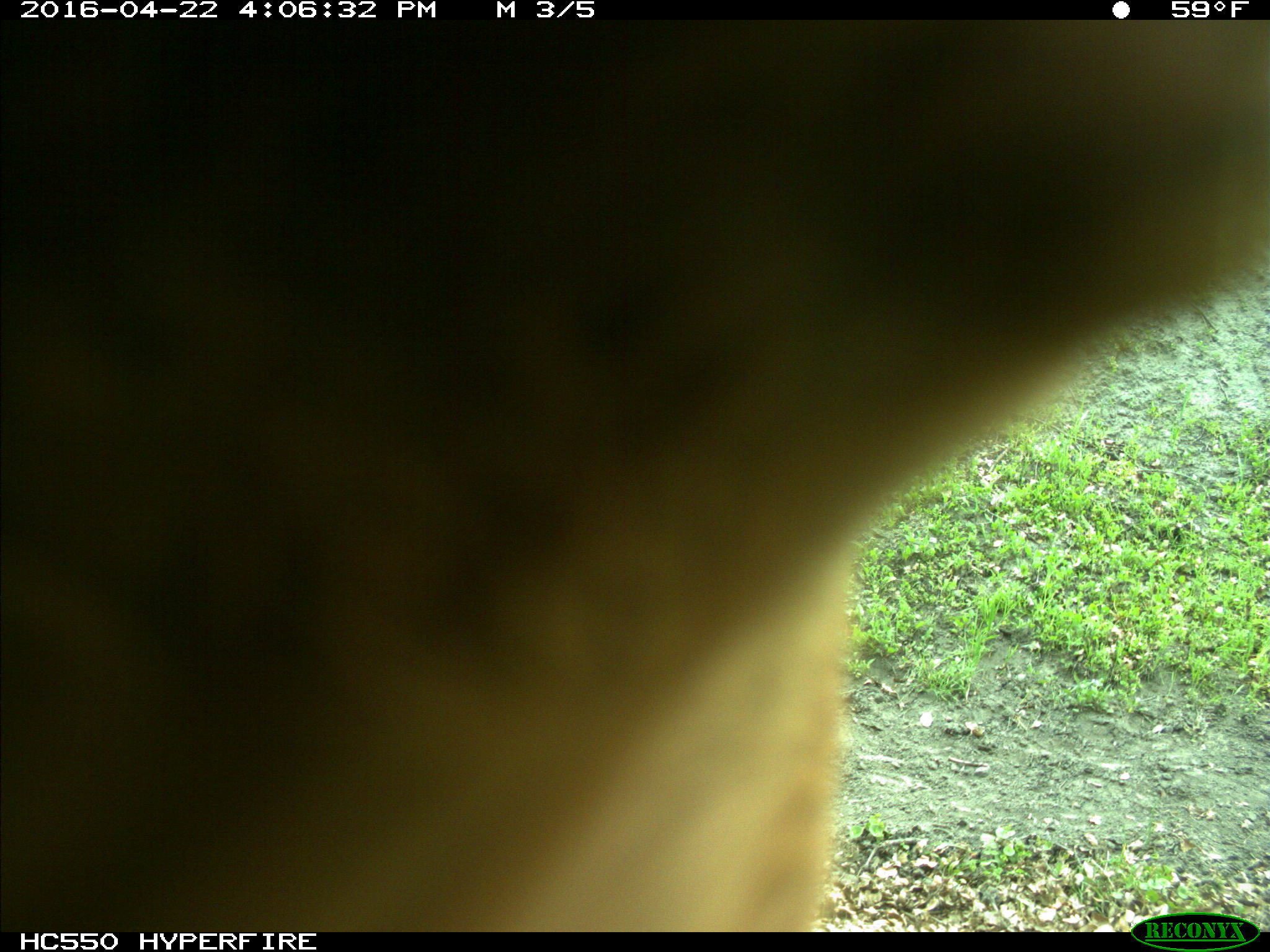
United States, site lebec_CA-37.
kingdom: Animalia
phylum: Chordata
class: Mammalia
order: Artiodactyla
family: Bovidae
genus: Bos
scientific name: Bos taurus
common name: domestic cow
Bos taurus (domestic cow).